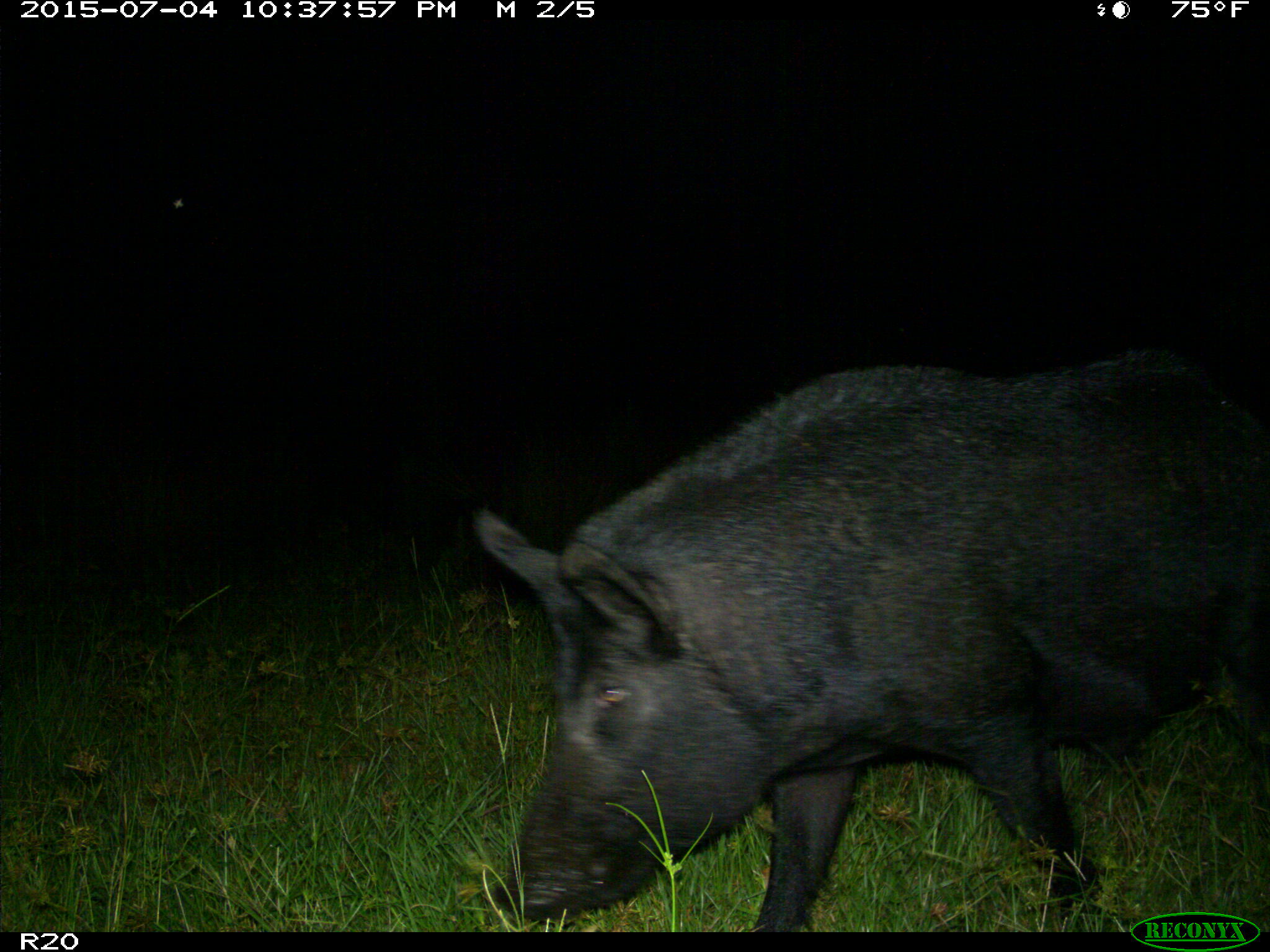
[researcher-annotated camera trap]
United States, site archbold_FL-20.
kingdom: Animalia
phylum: Chordata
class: Mammalia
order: Artiodactyla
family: Suidae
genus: Sus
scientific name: Sus scrofa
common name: wild boar